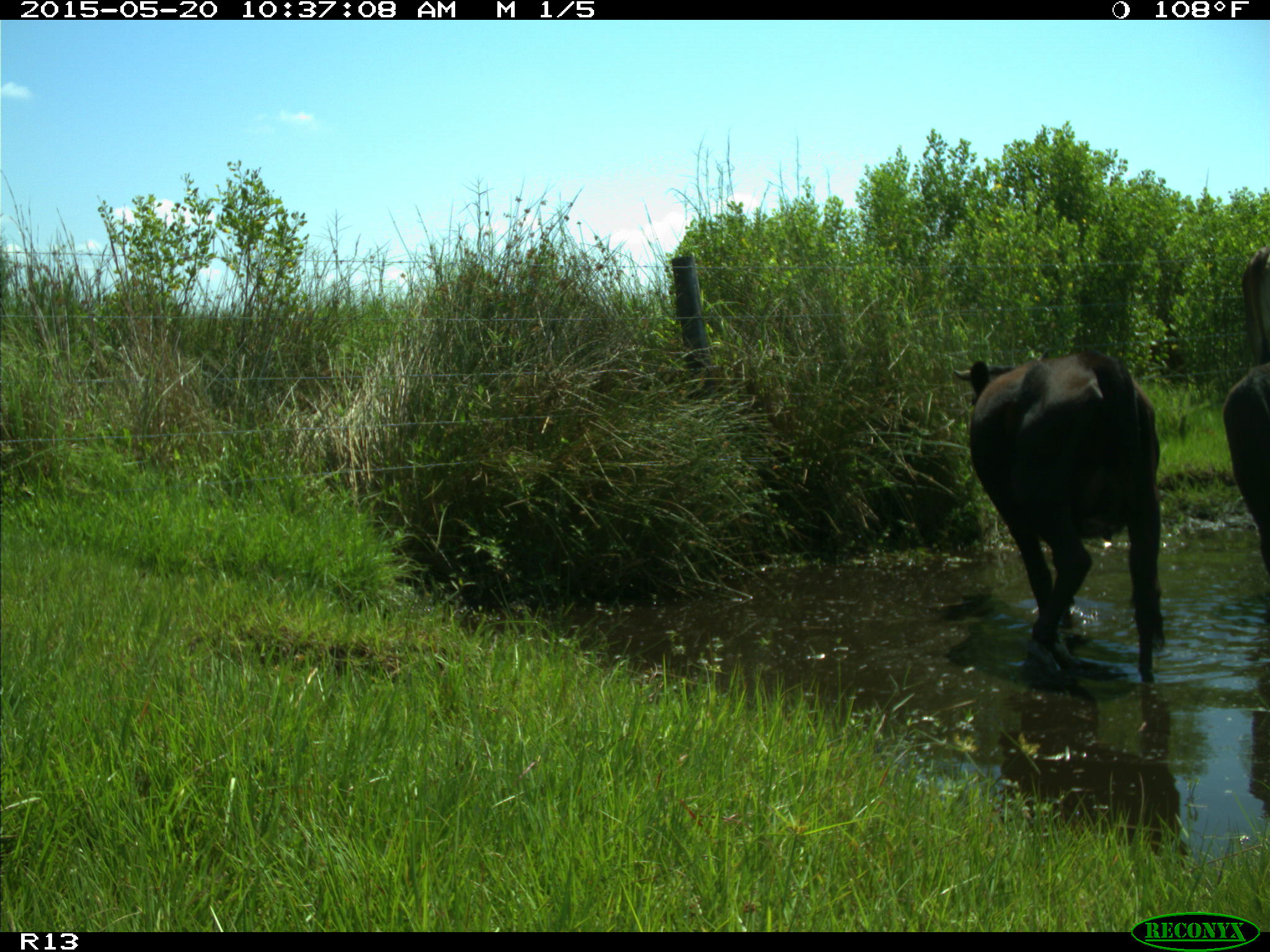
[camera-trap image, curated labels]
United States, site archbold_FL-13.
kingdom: Animalia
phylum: Chordata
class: Mammalia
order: Artiodactyla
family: Bovidae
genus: Bos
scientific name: Bos taurus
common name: domestic cow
Bos taurus (domestic cow).